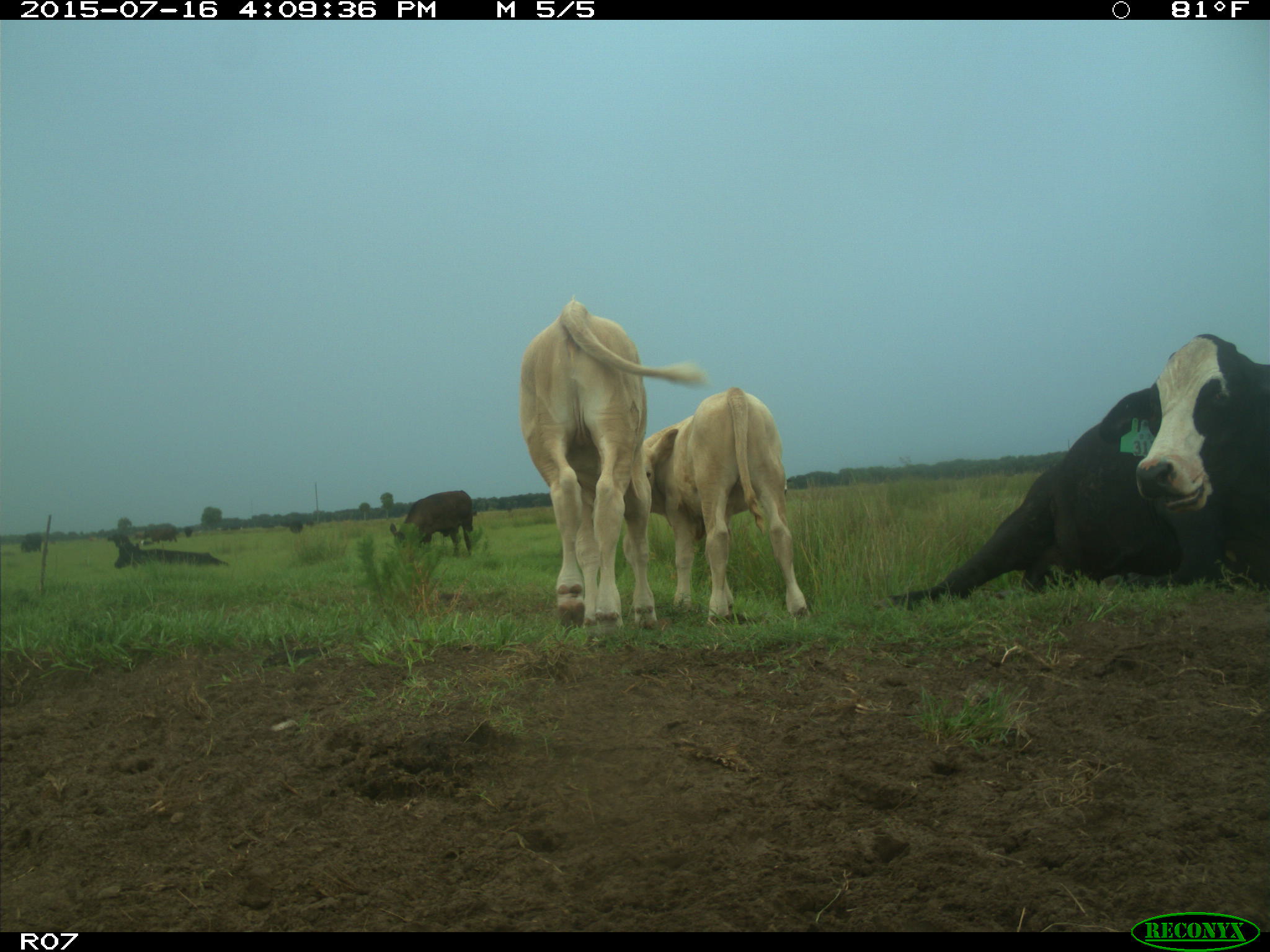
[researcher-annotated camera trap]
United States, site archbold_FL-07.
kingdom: Animalia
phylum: Chordata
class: Mammalia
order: Artiodactyla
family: Bovidae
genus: Bos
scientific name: Bos taurus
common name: domestic cow